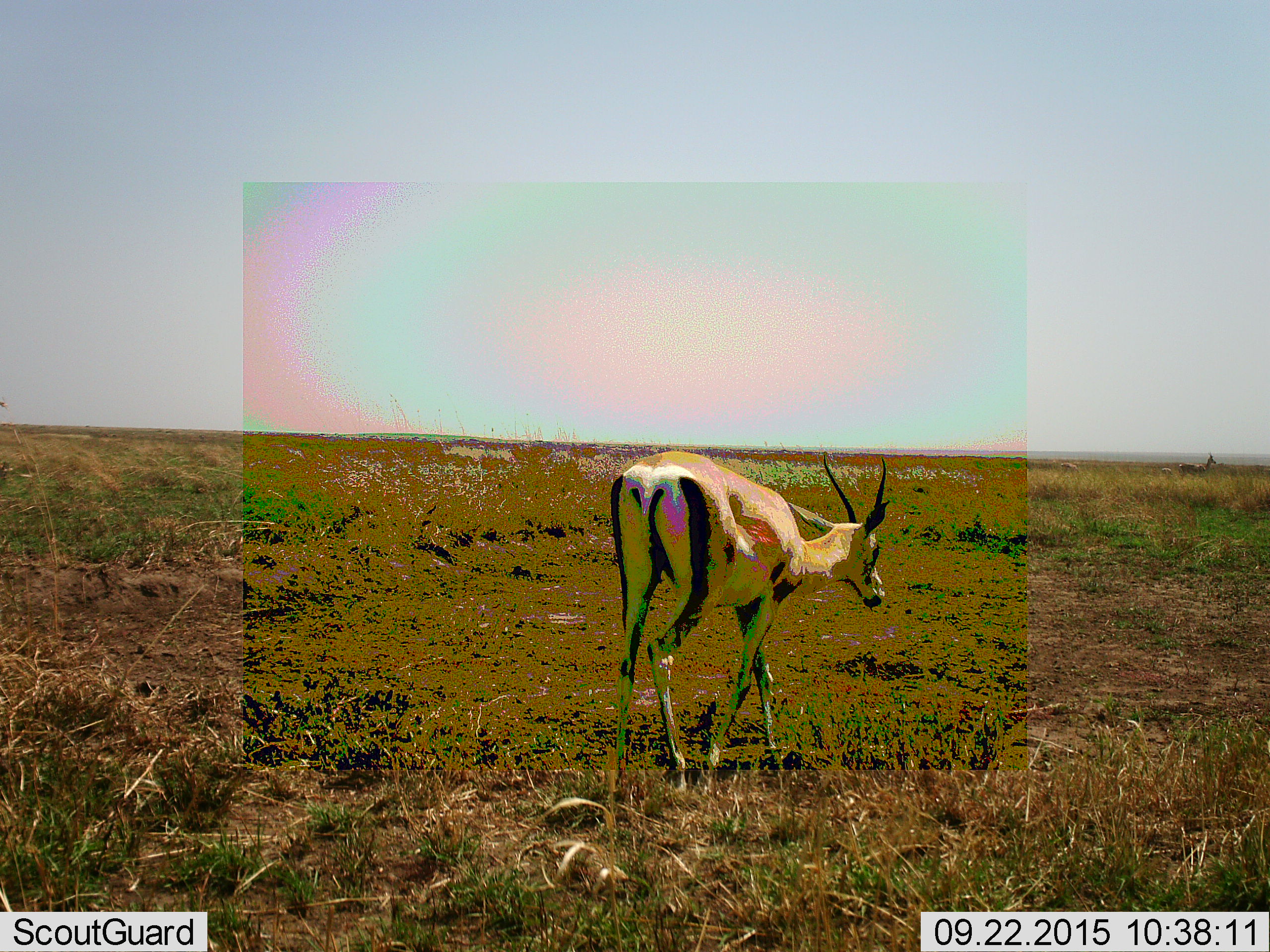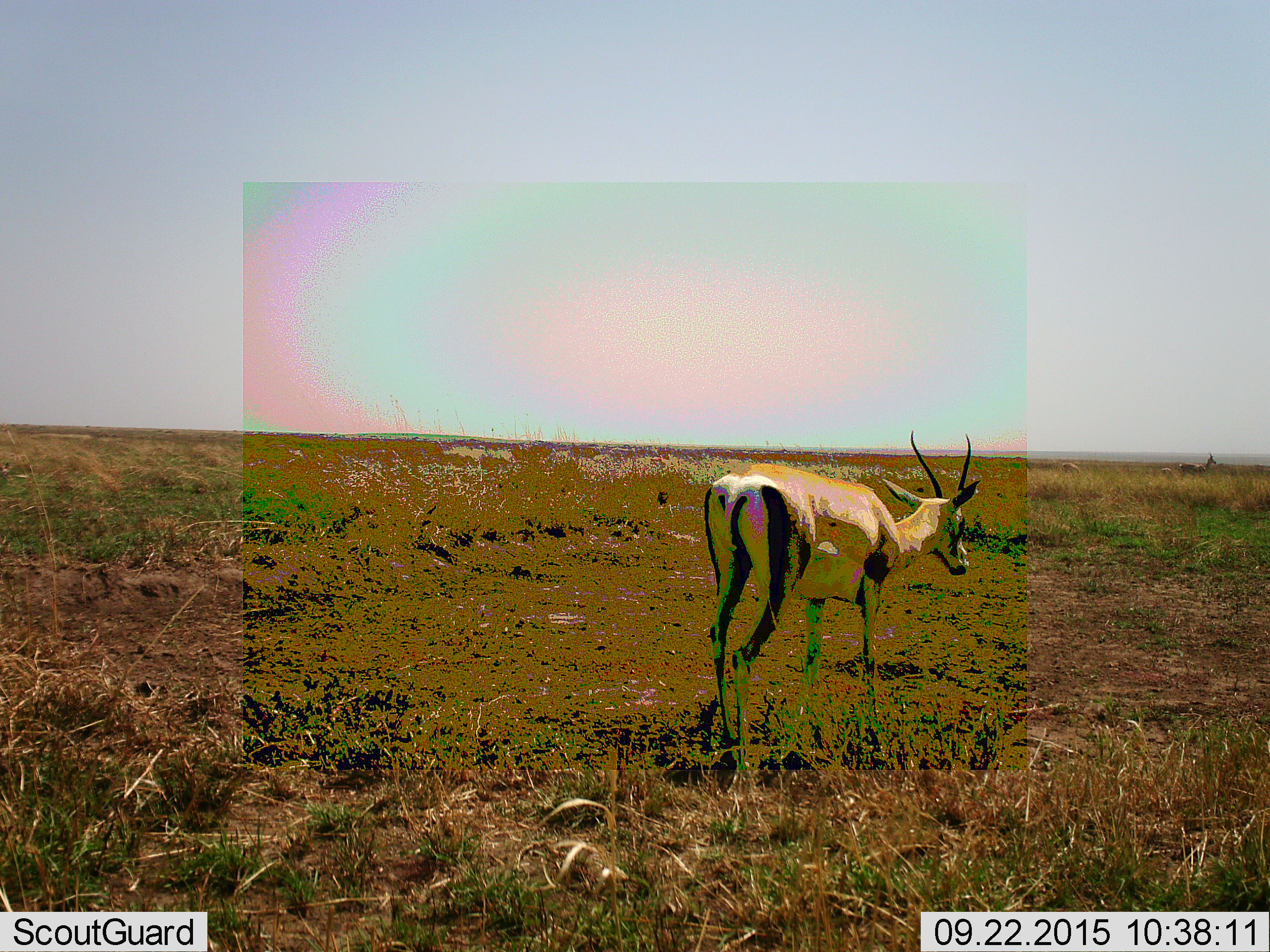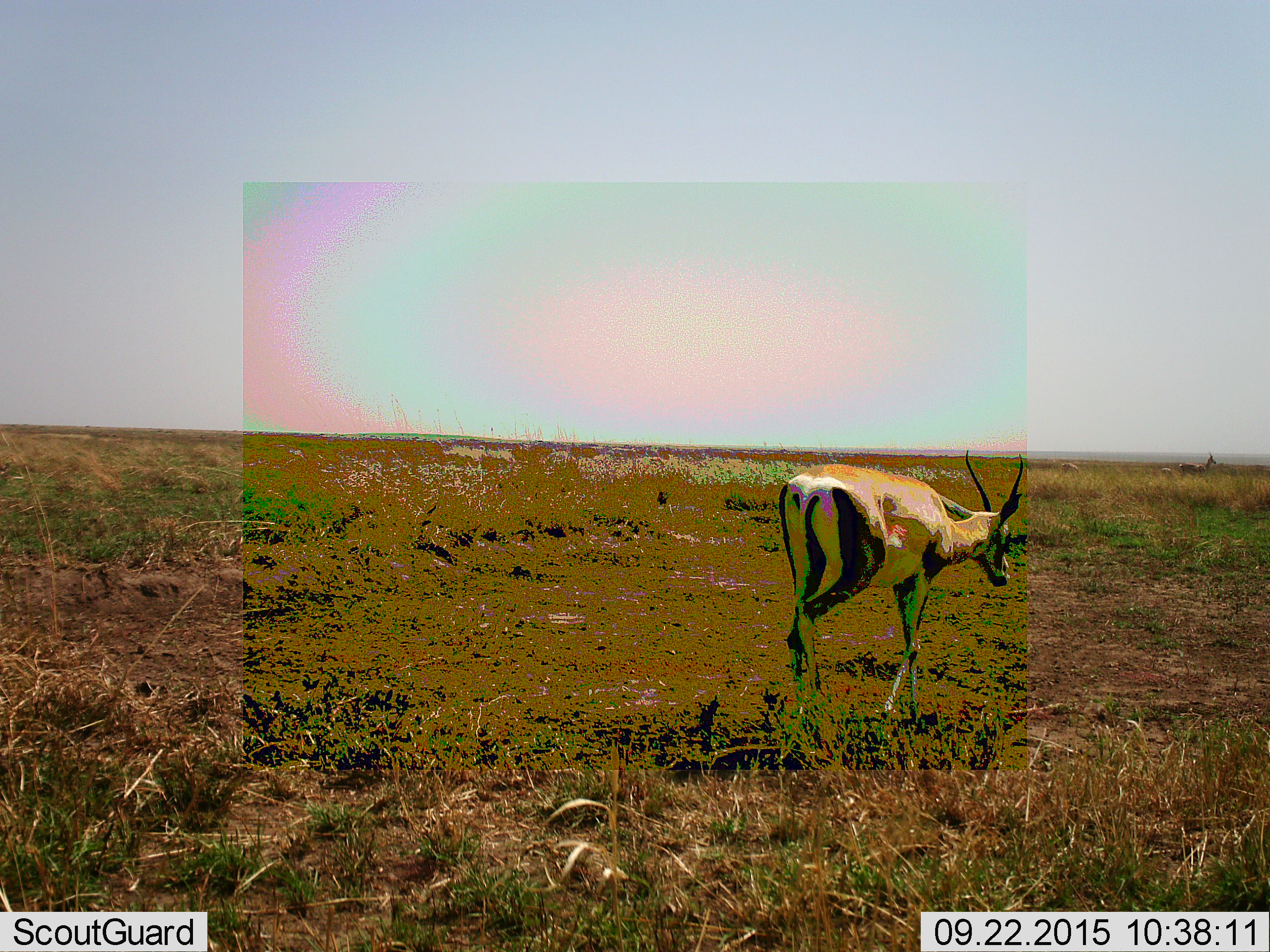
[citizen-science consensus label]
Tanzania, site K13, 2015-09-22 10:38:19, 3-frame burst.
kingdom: Animalia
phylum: Chordata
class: Mammalia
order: Artiodactyla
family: Bovidae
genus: Nanger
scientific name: Nanger granti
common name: grant's gazelle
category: gazellegrants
Gazellegrants (grant's gazelle) (Nanger granti), count 4. Behavior (volunteer vote fractions): standing 50%, resting 0%, moving 100%, interacting 0%. Young present (vote fraction): 0%. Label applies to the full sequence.